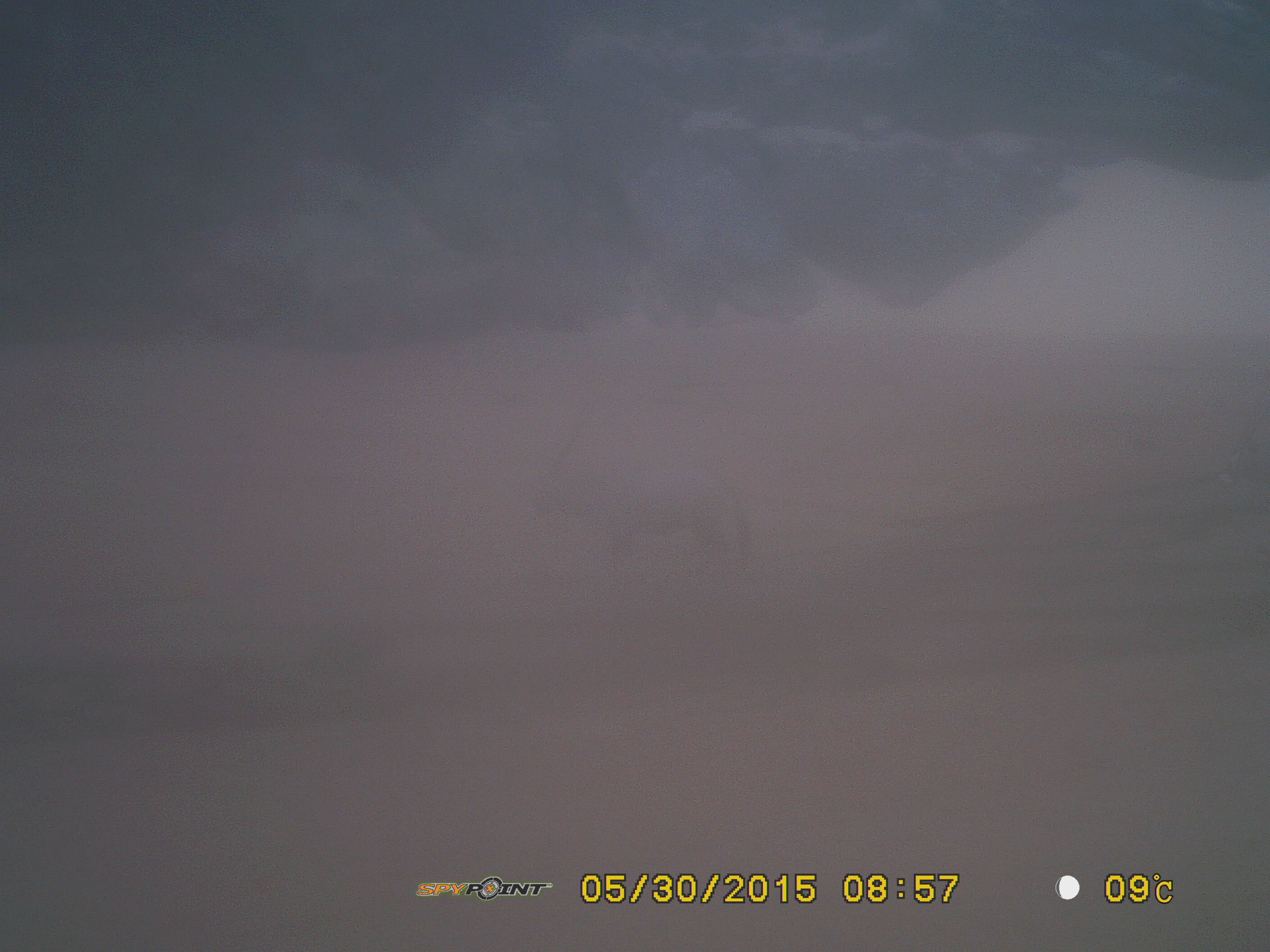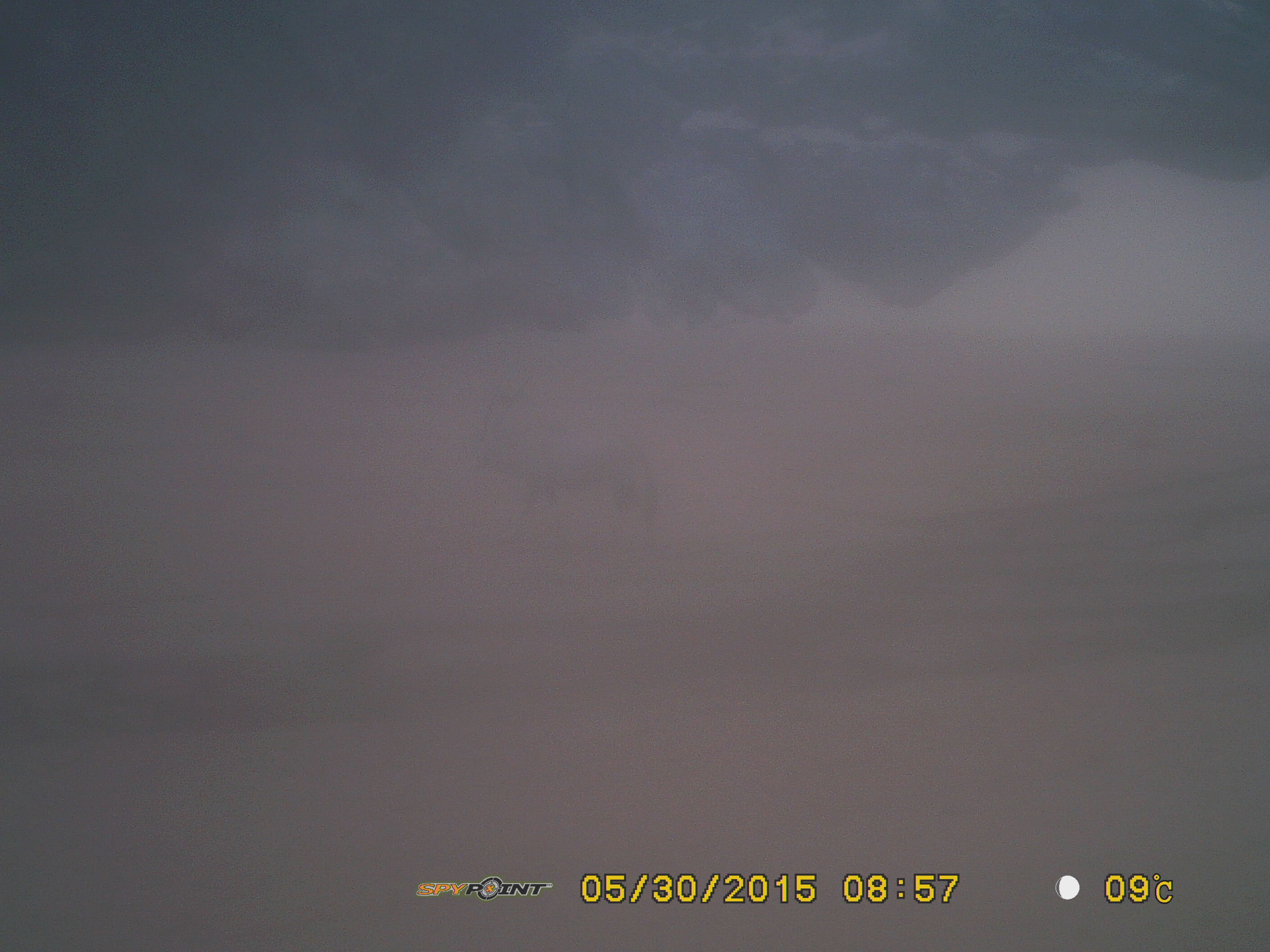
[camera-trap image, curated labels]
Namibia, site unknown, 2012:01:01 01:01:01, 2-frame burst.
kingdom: Animalia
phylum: Chordata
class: Mammalia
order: Artiodactyla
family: Bovidae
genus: Oryx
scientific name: Oryx gazella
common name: gemsbok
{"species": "Oryx gazella (gemsbok)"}